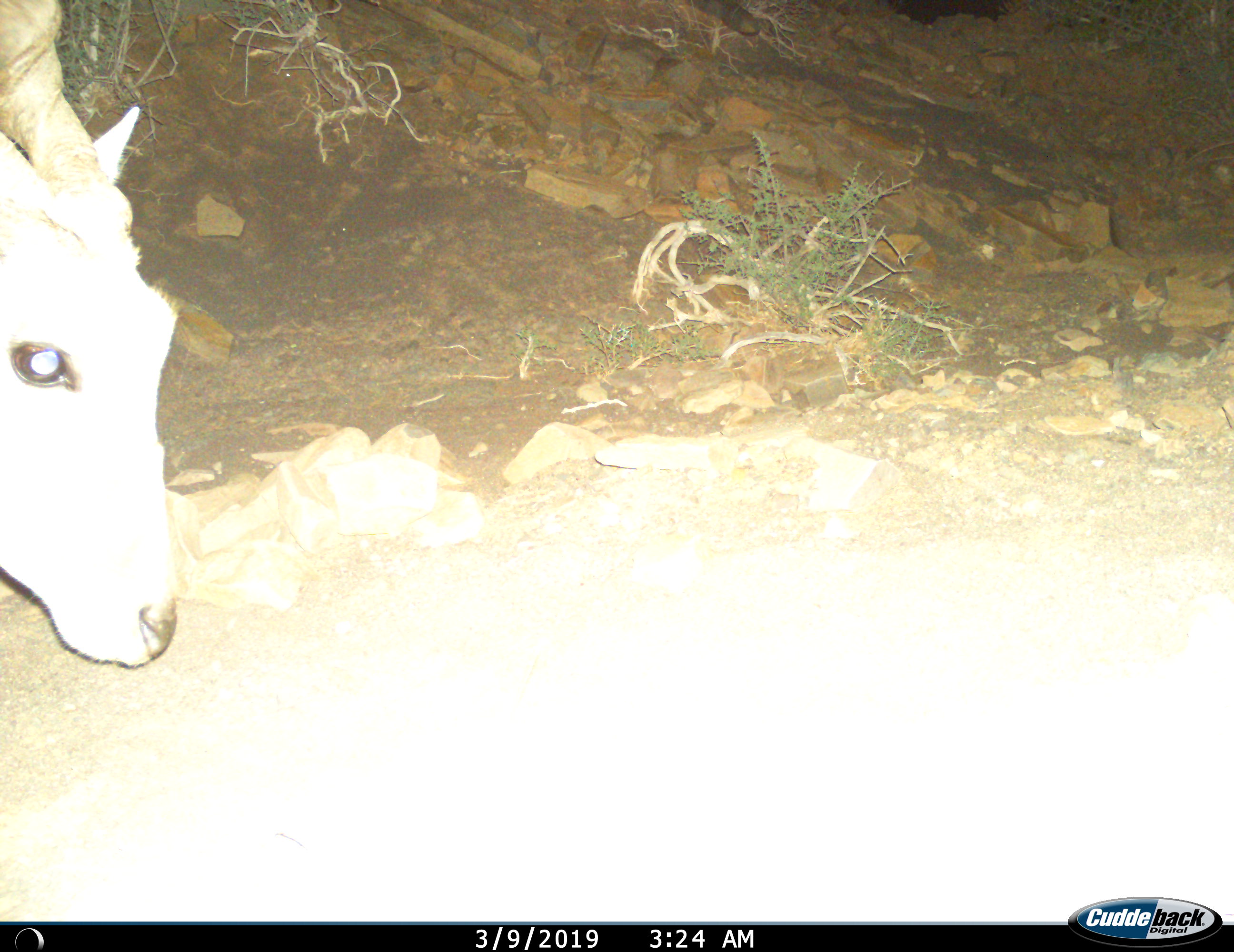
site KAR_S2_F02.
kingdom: Animalia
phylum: Chordata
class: Mammalia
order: Artiodactyla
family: Bovidae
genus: Tragelaphus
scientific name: Tragelaphus oryx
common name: eland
Eland (Tragelaphus oryx), count 1. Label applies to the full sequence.